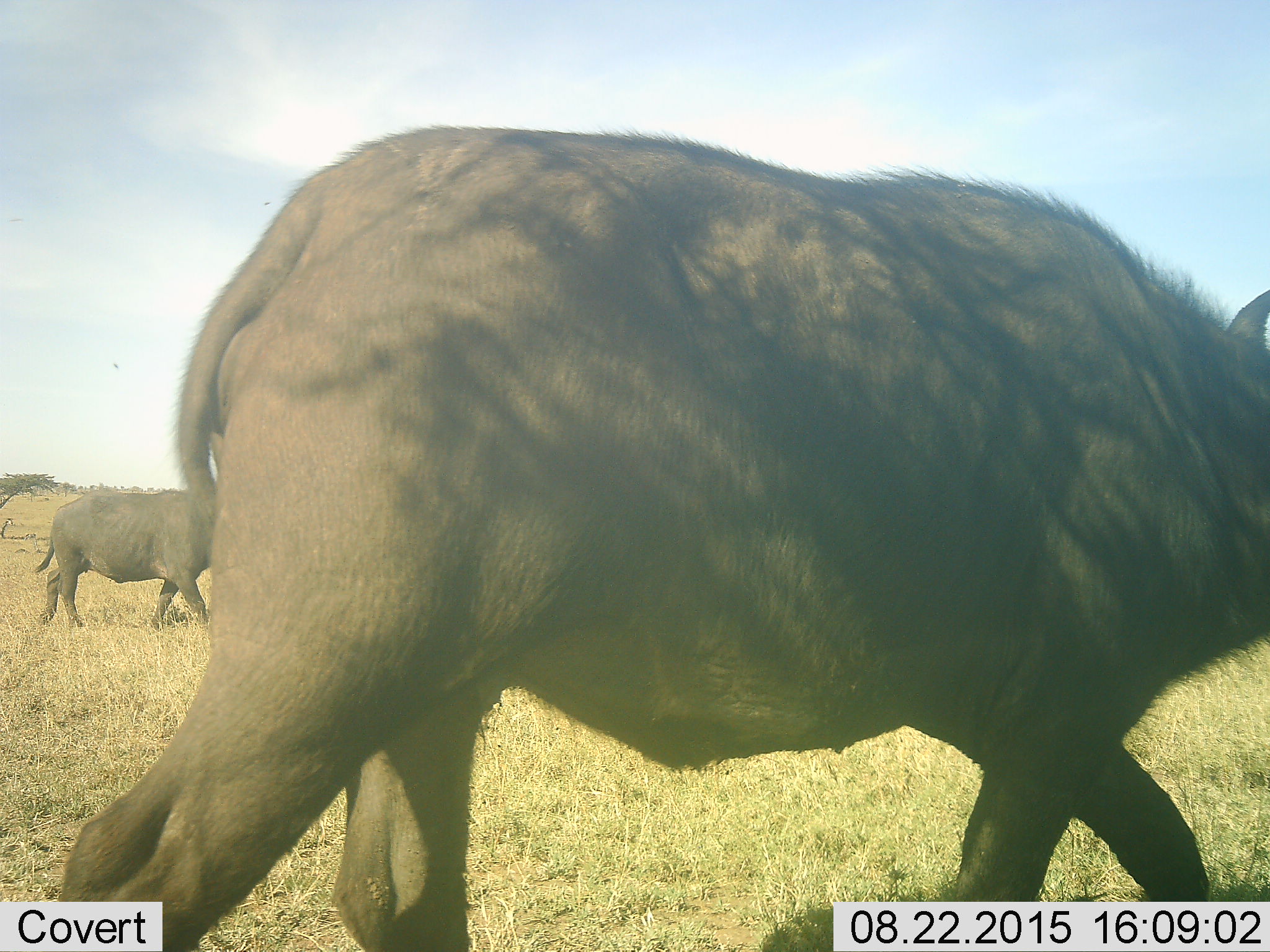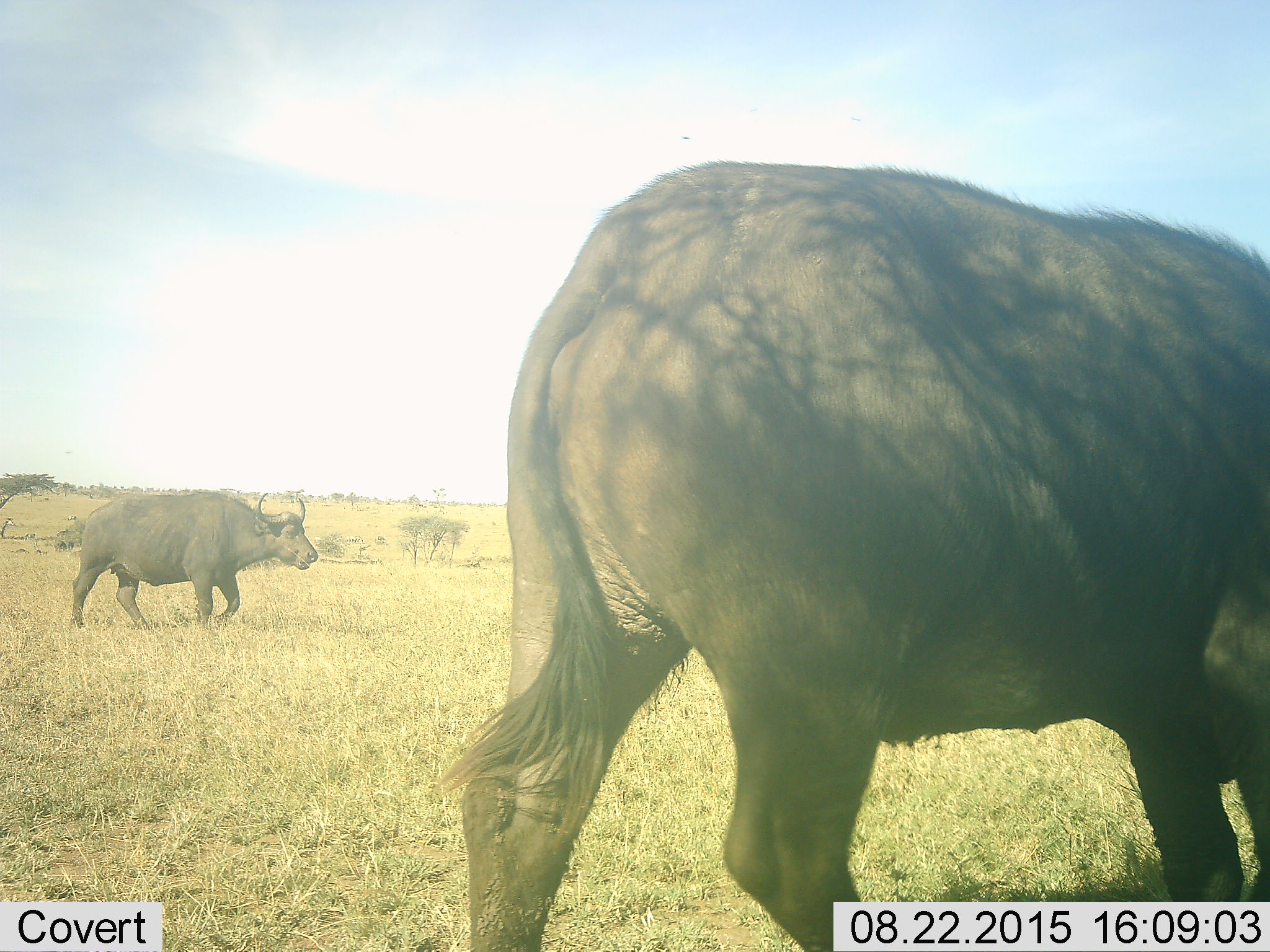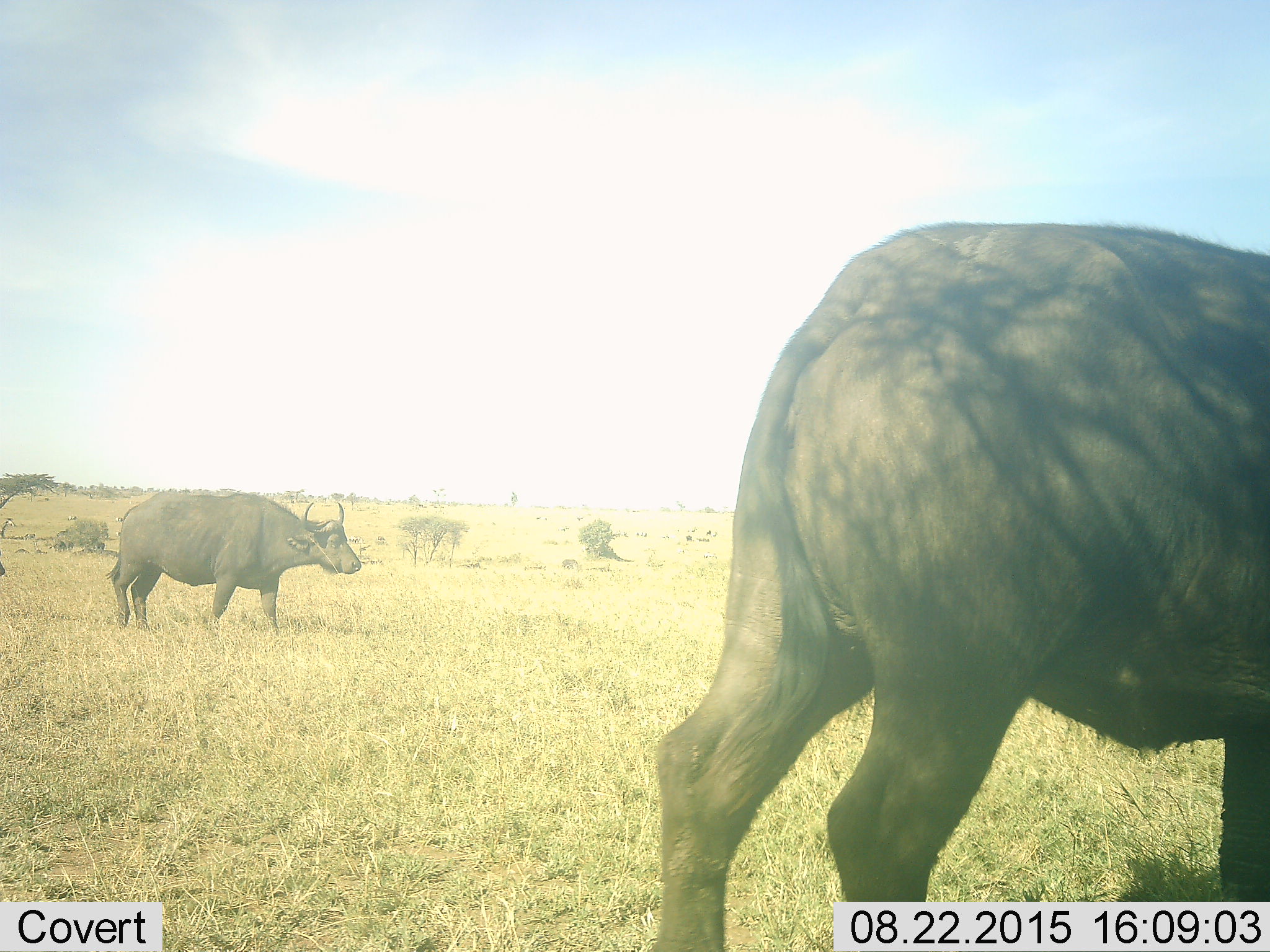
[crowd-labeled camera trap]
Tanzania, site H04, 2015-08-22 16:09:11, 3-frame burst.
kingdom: Animalia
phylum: Chordata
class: Mammalia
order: Artiodactyla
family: Bovidae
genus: Syncerus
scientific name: Syncerus caffer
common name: cape buffalo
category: buffalo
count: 3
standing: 0%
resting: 0%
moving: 100%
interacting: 0%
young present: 14%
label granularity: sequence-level